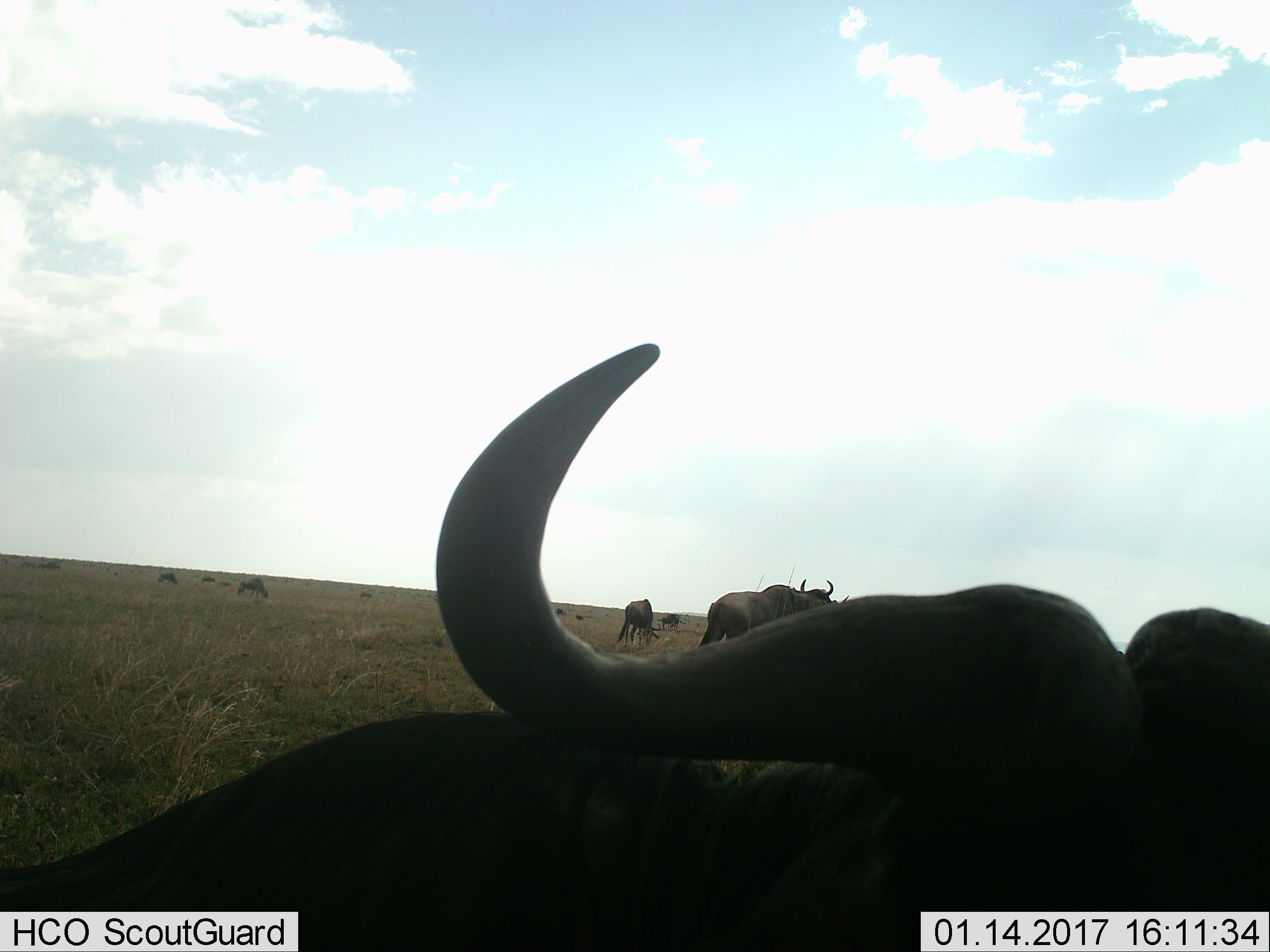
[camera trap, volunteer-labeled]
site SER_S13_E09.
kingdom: Animalia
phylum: Chordata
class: Mammalia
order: Artiodactyla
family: Bovidae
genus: Connochaetes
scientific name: Connochaetes taurinus taurinus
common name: blue wildebeest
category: wildebeestblue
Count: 11-50.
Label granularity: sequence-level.